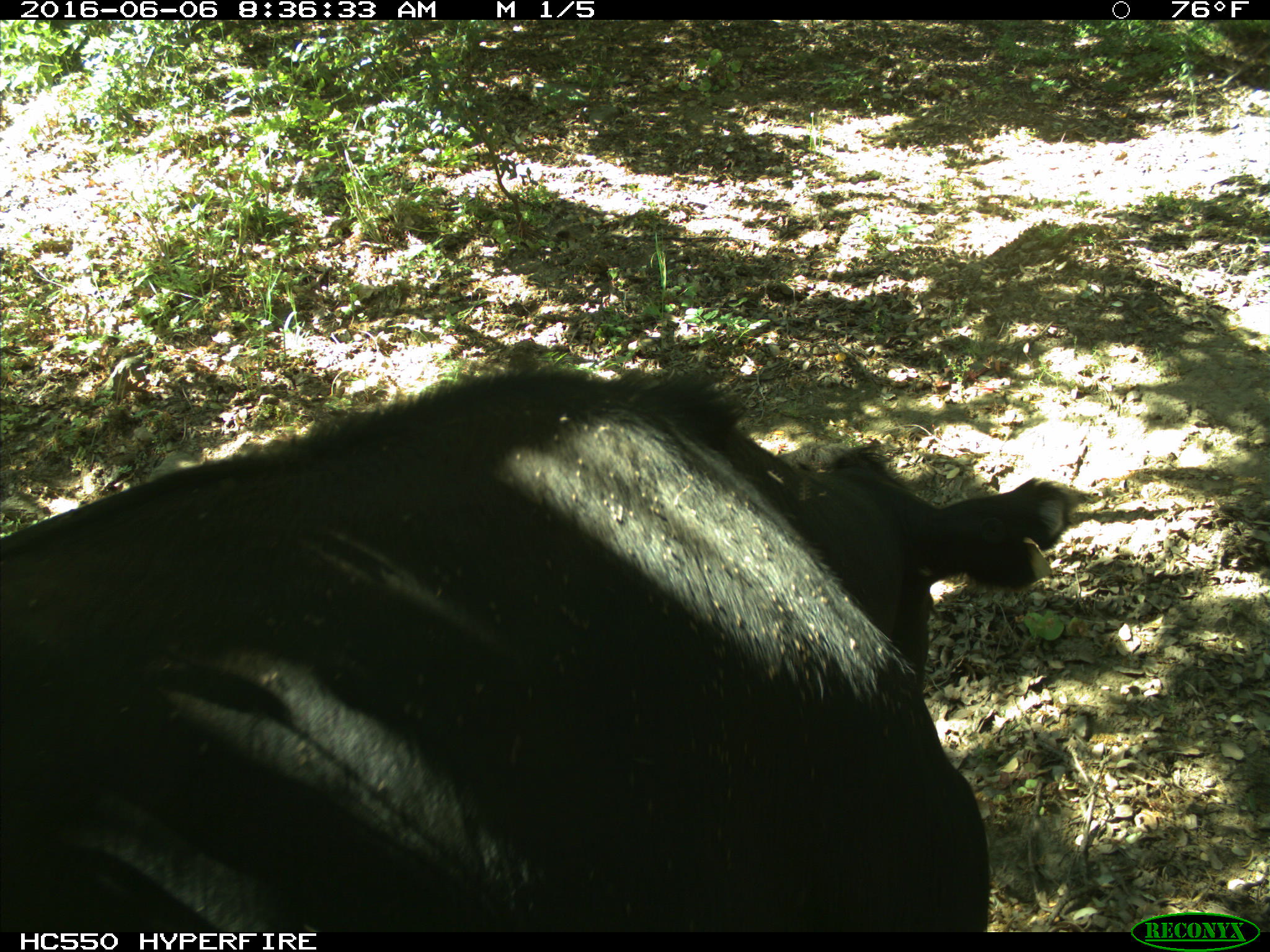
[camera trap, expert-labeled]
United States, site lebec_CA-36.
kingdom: Animalia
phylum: Chordata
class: Mammalia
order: Artiodactyla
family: Bovidae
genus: Bos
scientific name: Bos taurus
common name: domestic cow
Bos taurus (domestic cow).